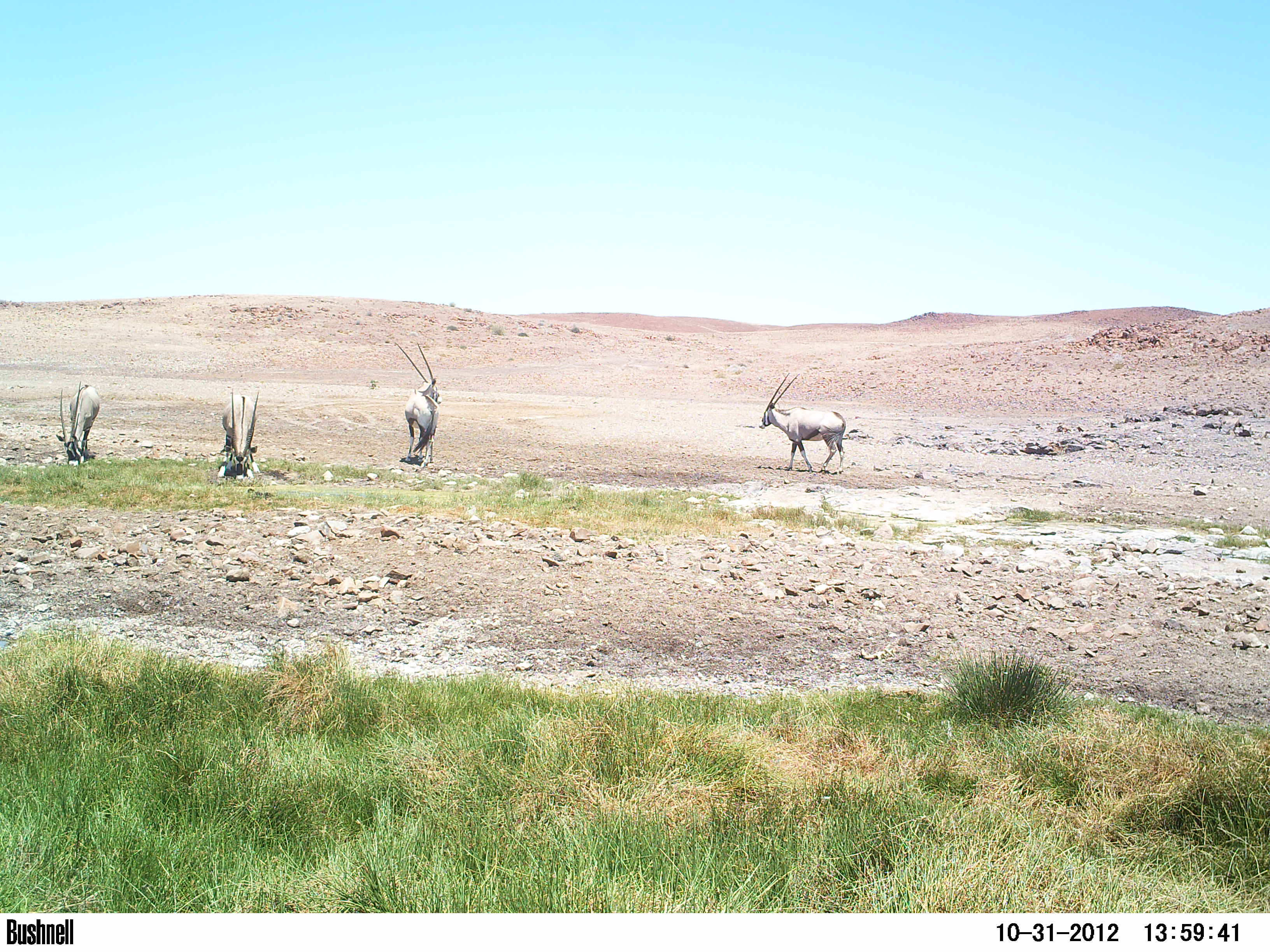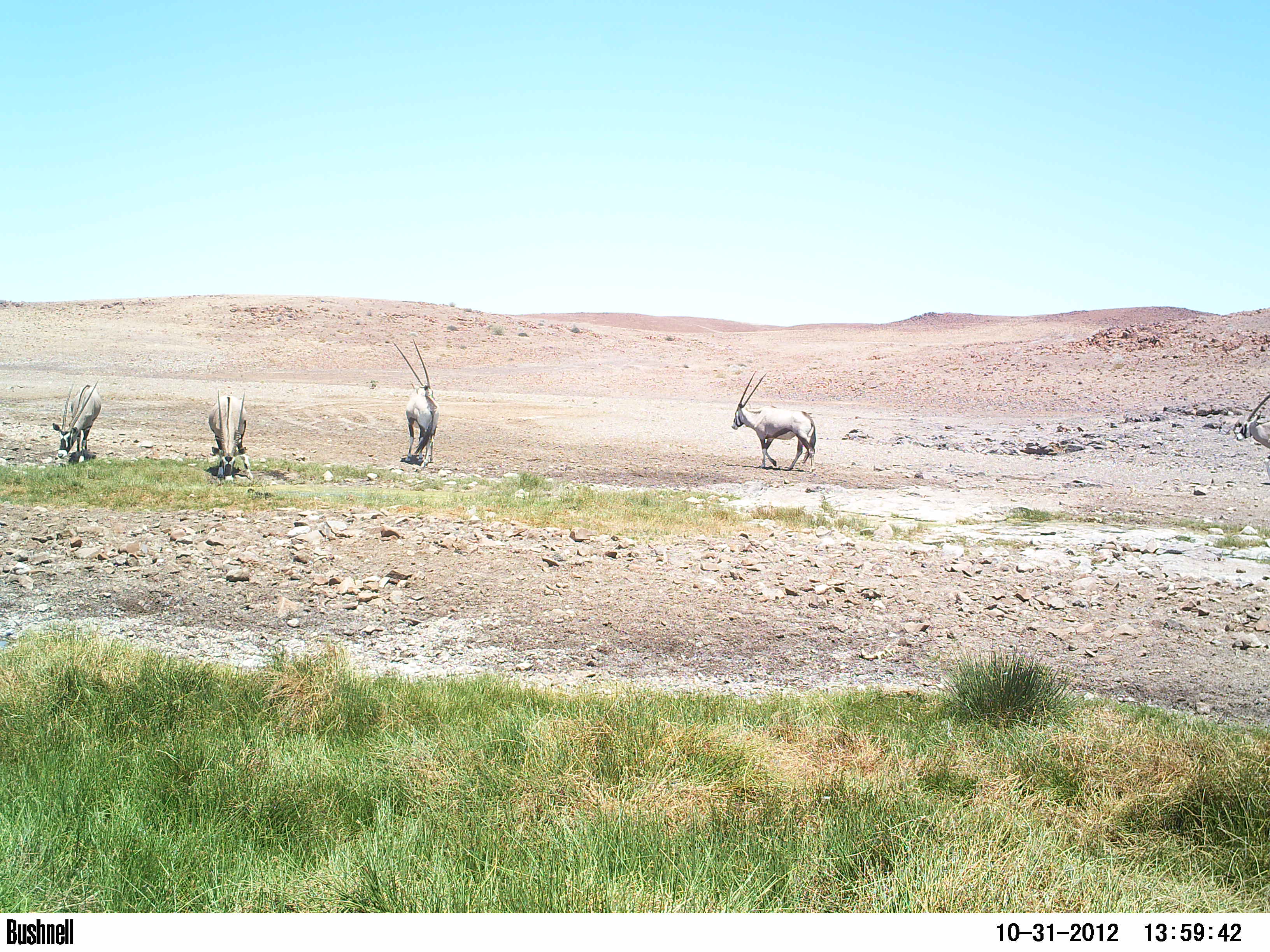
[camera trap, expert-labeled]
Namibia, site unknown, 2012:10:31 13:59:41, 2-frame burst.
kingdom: Animalia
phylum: Chordata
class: Mammalia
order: Artiodactyla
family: Bovidae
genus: Oryx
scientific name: Oryx gazella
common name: gemsbok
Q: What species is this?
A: Oryx gazella (gemsbok).